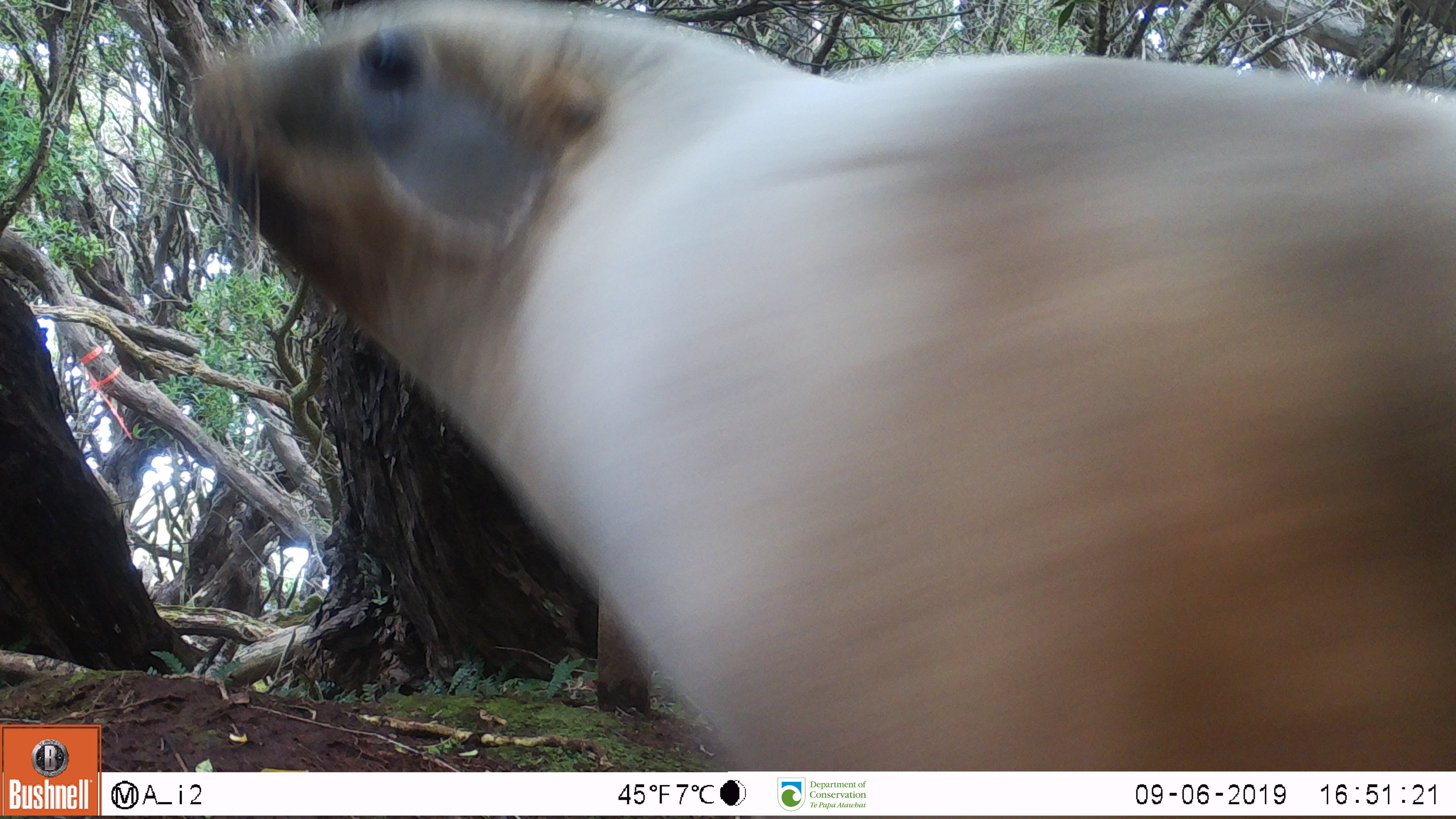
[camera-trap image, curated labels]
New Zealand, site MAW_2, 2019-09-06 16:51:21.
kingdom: Animalia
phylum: Chordata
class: Mammalia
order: Carnivora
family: Otariidae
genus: Phocarctos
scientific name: Phocarctos hookeri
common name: new zealand sea lion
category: sealion